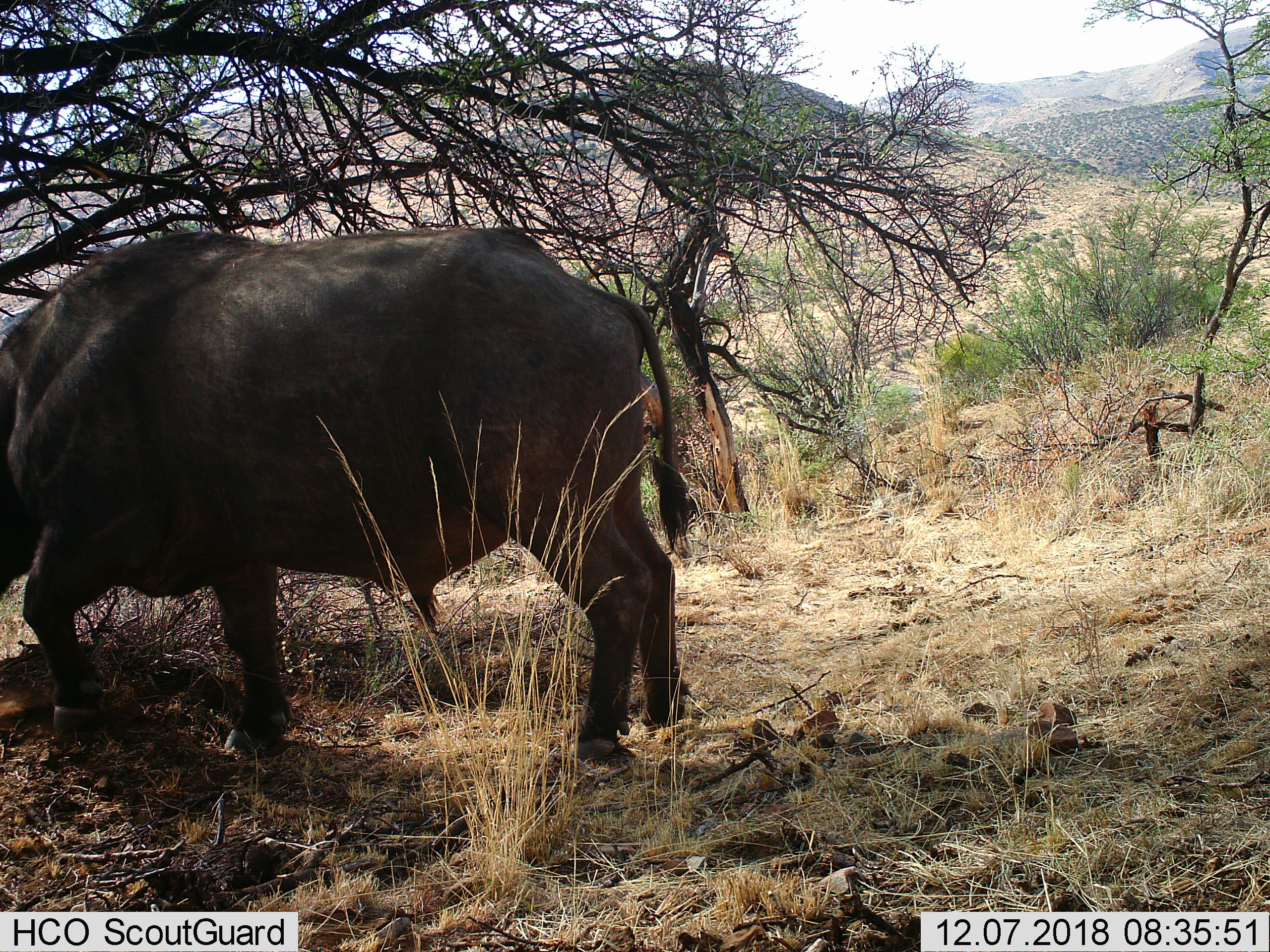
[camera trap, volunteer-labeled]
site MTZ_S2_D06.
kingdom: Animalia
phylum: Chordata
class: Mammalia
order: Artiodactyla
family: Bovidae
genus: Syncerus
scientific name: Syncerus caffer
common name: african buffalo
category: buffalo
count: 1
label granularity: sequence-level